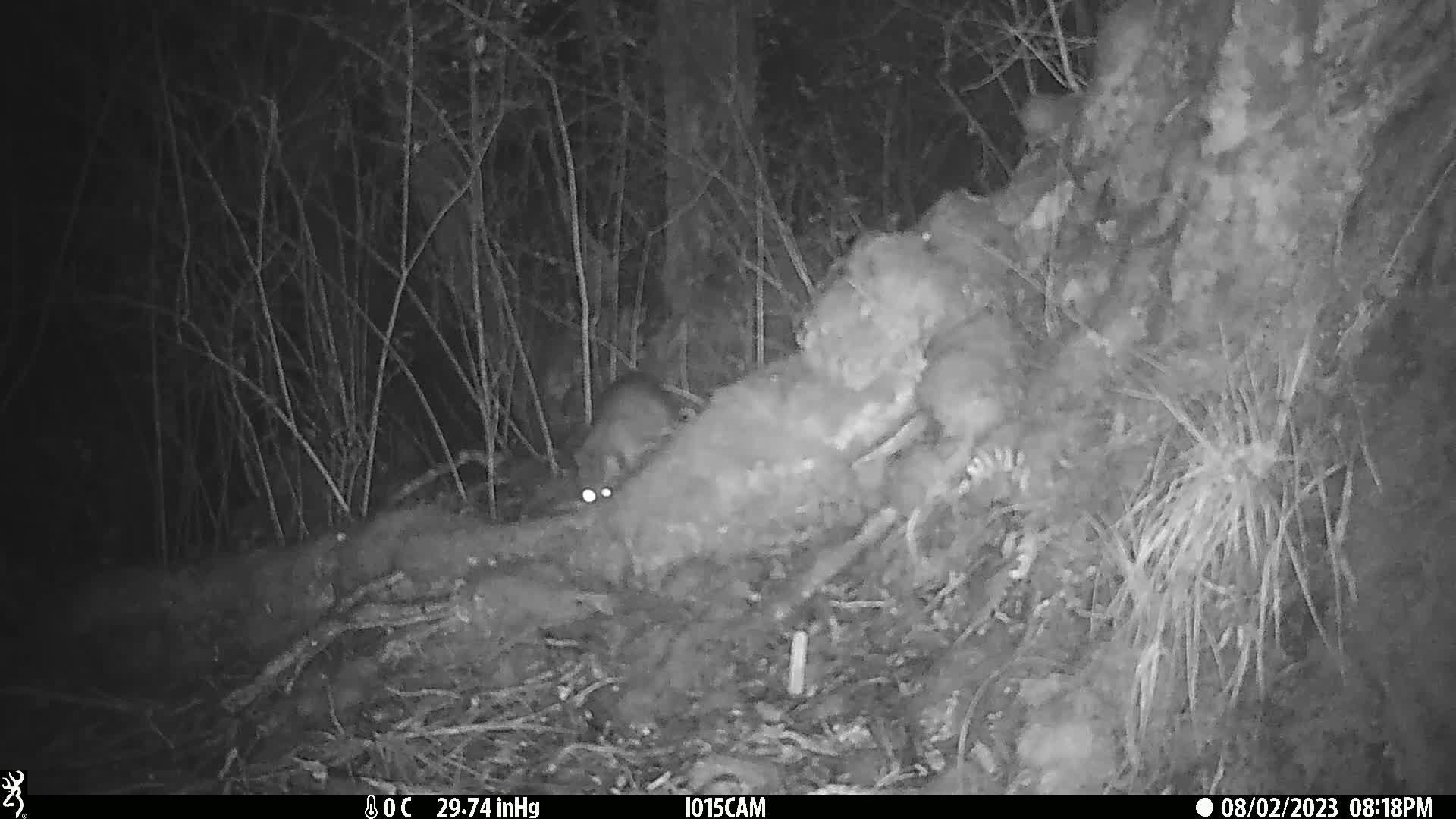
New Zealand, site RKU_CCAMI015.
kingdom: Animalia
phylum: Chordata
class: Mammalia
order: Diprotodontia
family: Phalangeridae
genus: Trichosurus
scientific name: Trichosurus vulpecula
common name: common brushtail possum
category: possum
Possum (common brushtail possum) (Trichosurus vulpecula).